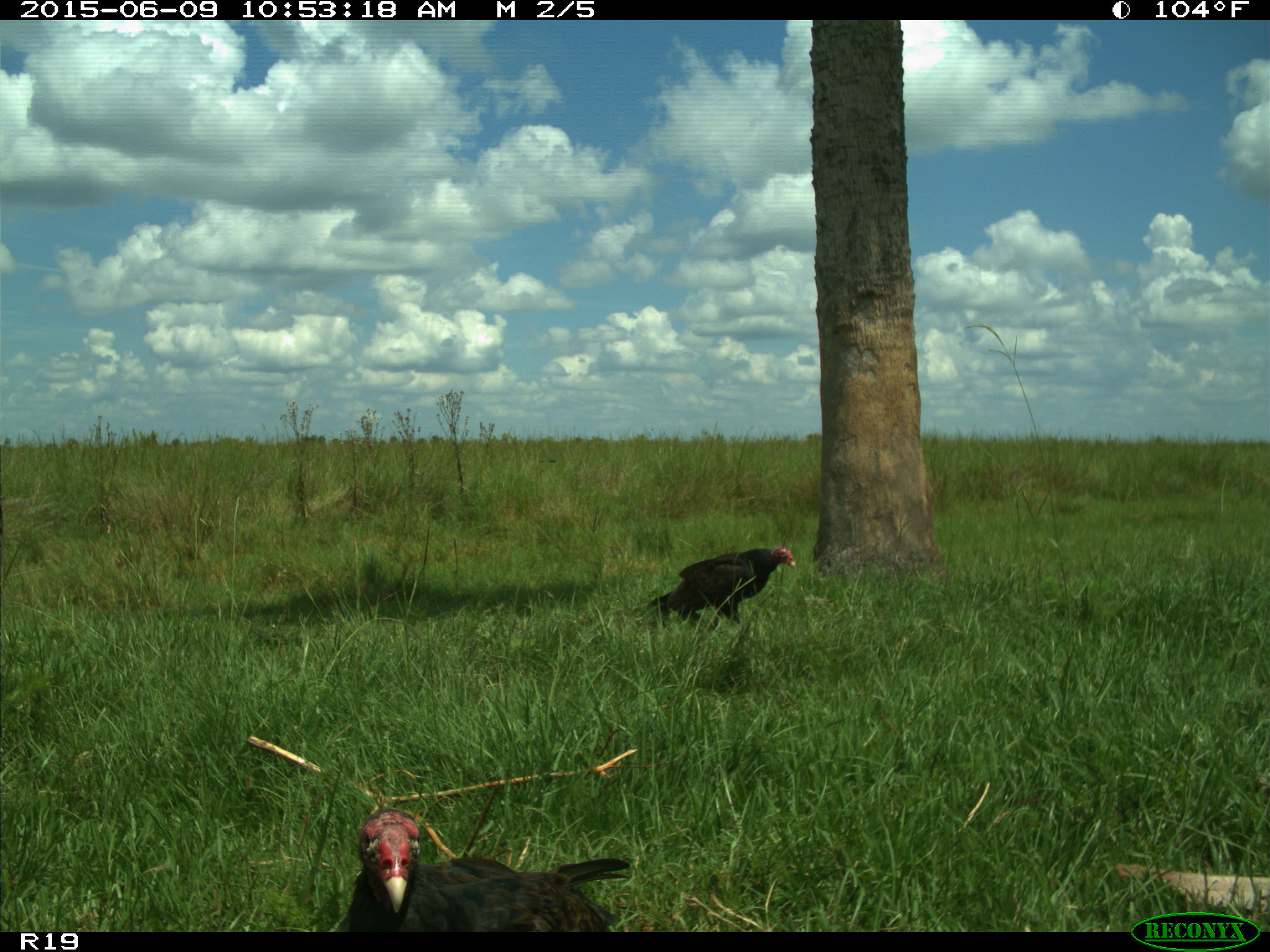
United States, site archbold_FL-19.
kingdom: Animalia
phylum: Chordata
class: Aves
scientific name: Aves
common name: birds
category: unidentified bird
Unidentified bird (birds) (Aves).